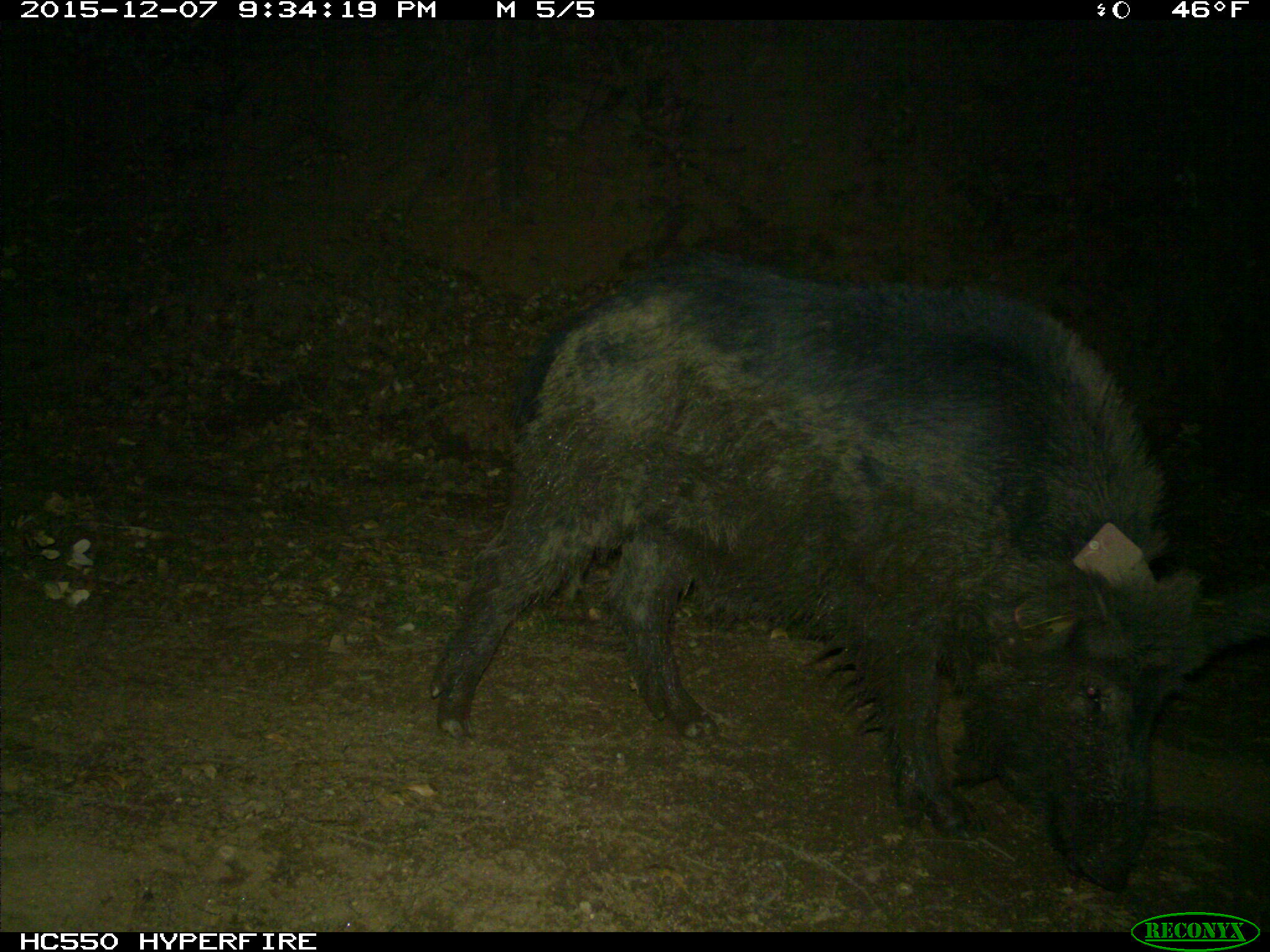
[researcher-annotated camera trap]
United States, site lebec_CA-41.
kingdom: Animalia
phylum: Chordata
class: Mammalia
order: Artiodactyla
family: Suidae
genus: Sus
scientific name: Sus scrofa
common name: wild boar